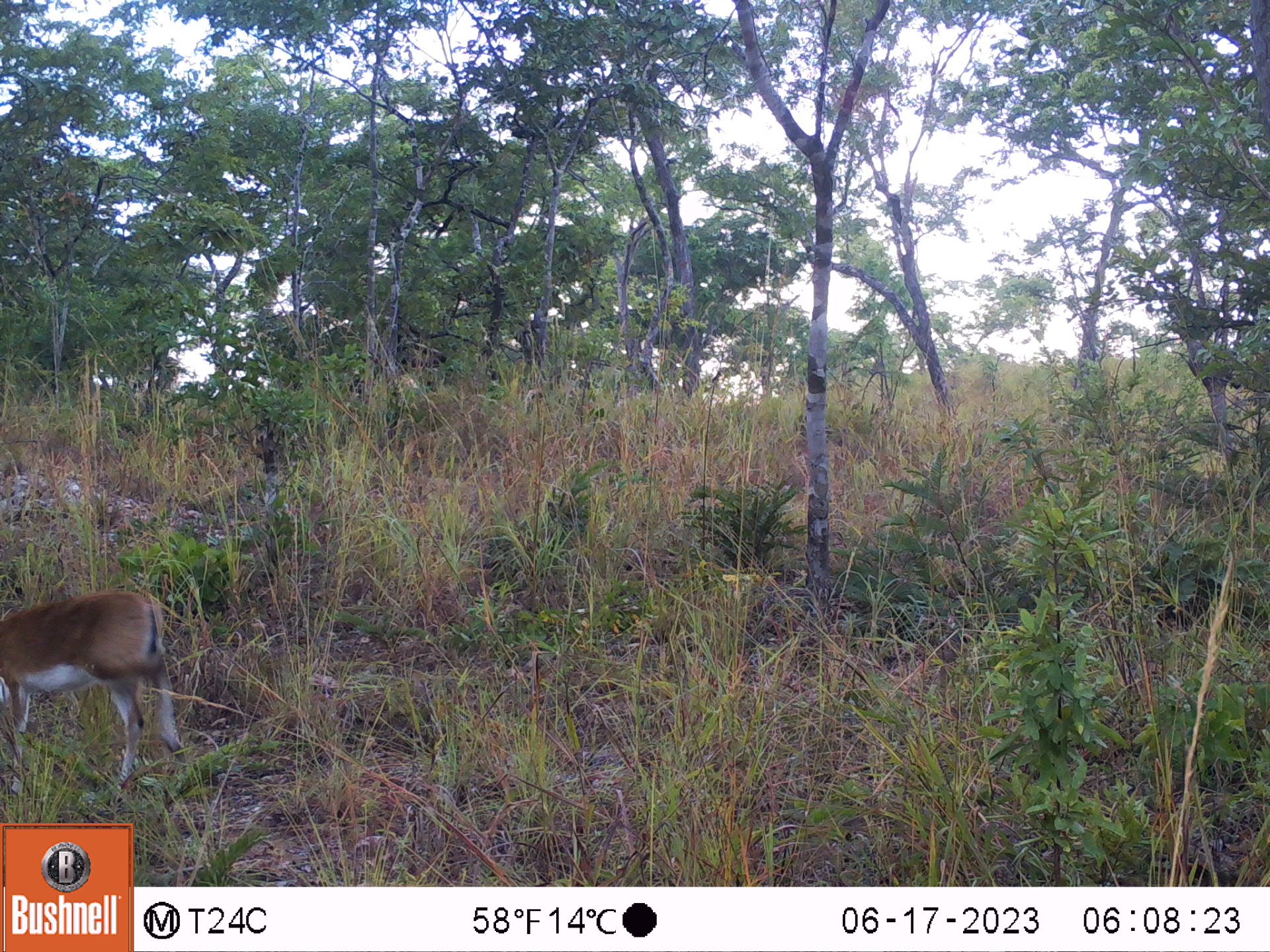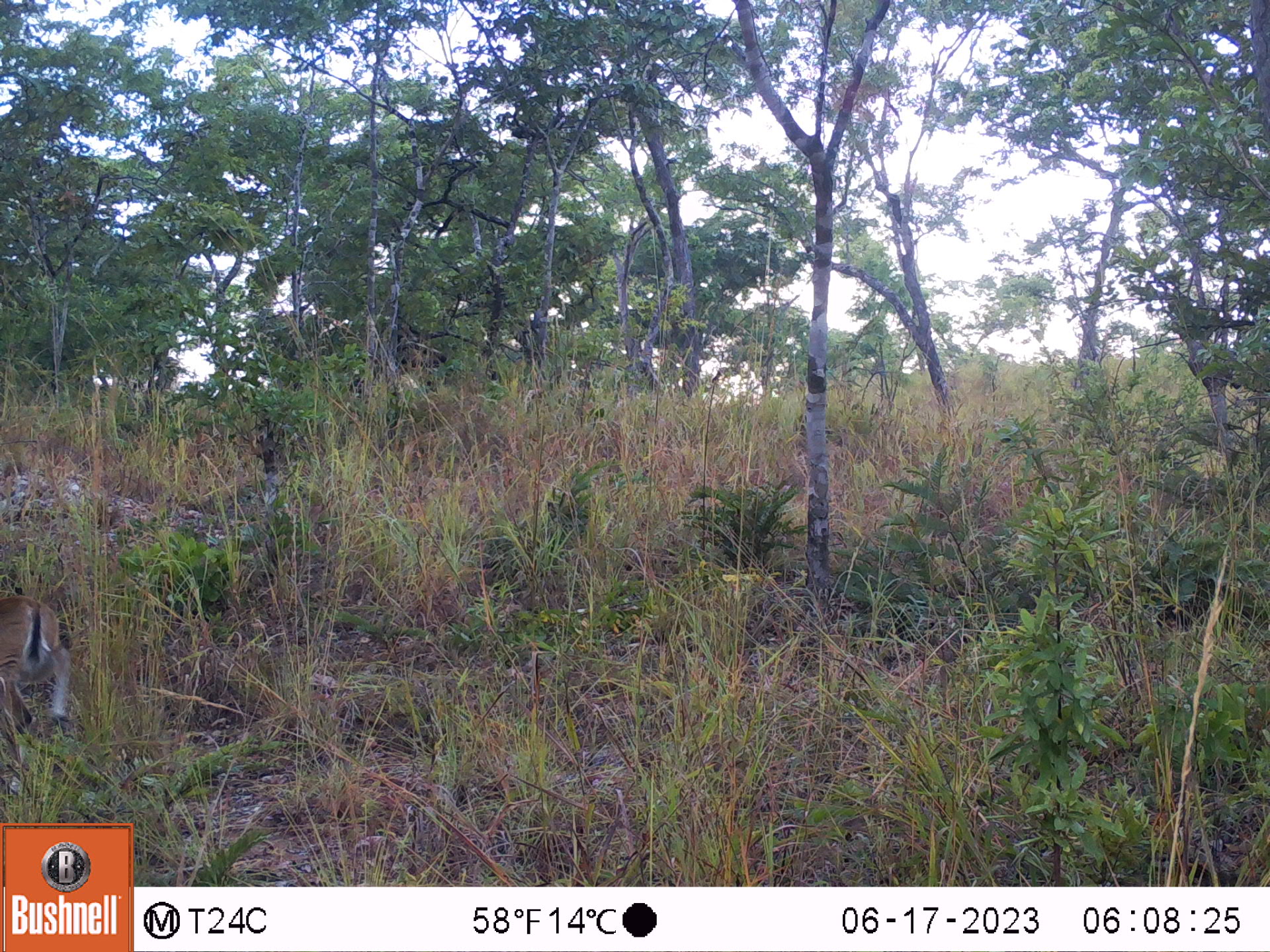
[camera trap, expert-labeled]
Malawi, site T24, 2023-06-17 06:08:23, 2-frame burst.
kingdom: Animalia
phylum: Chordata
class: Mammalia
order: Artiodactyla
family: Bovidae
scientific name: Antilopinae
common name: small antelope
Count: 1.